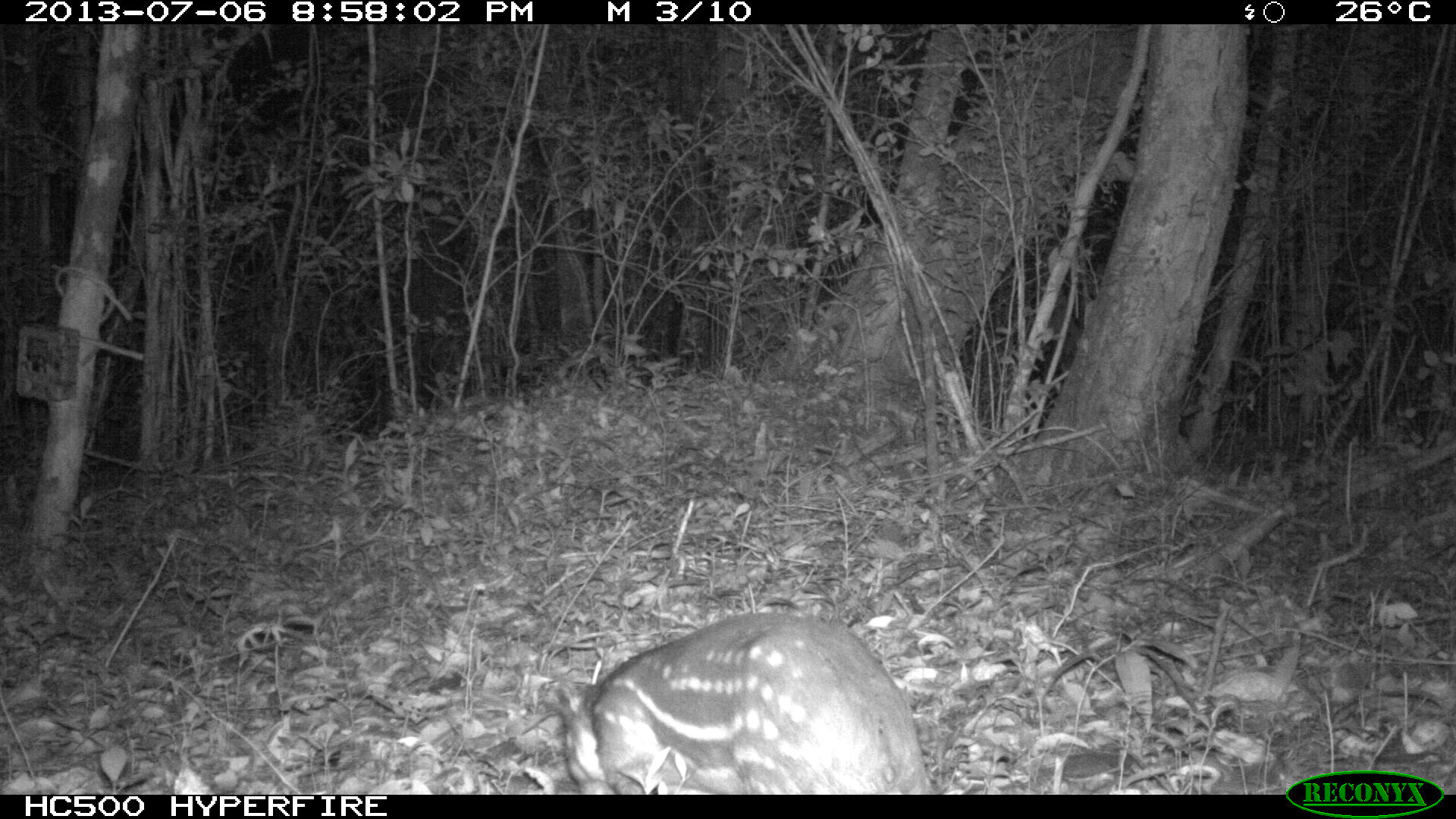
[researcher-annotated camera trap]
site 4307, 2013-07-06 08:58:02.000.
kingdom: Animalia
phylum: Chordata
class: Mammalia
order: Rodentia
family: Cuniculidae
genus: Cuniculus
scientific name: Cuniculus paca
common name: lowland paca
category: agouti paca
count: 1